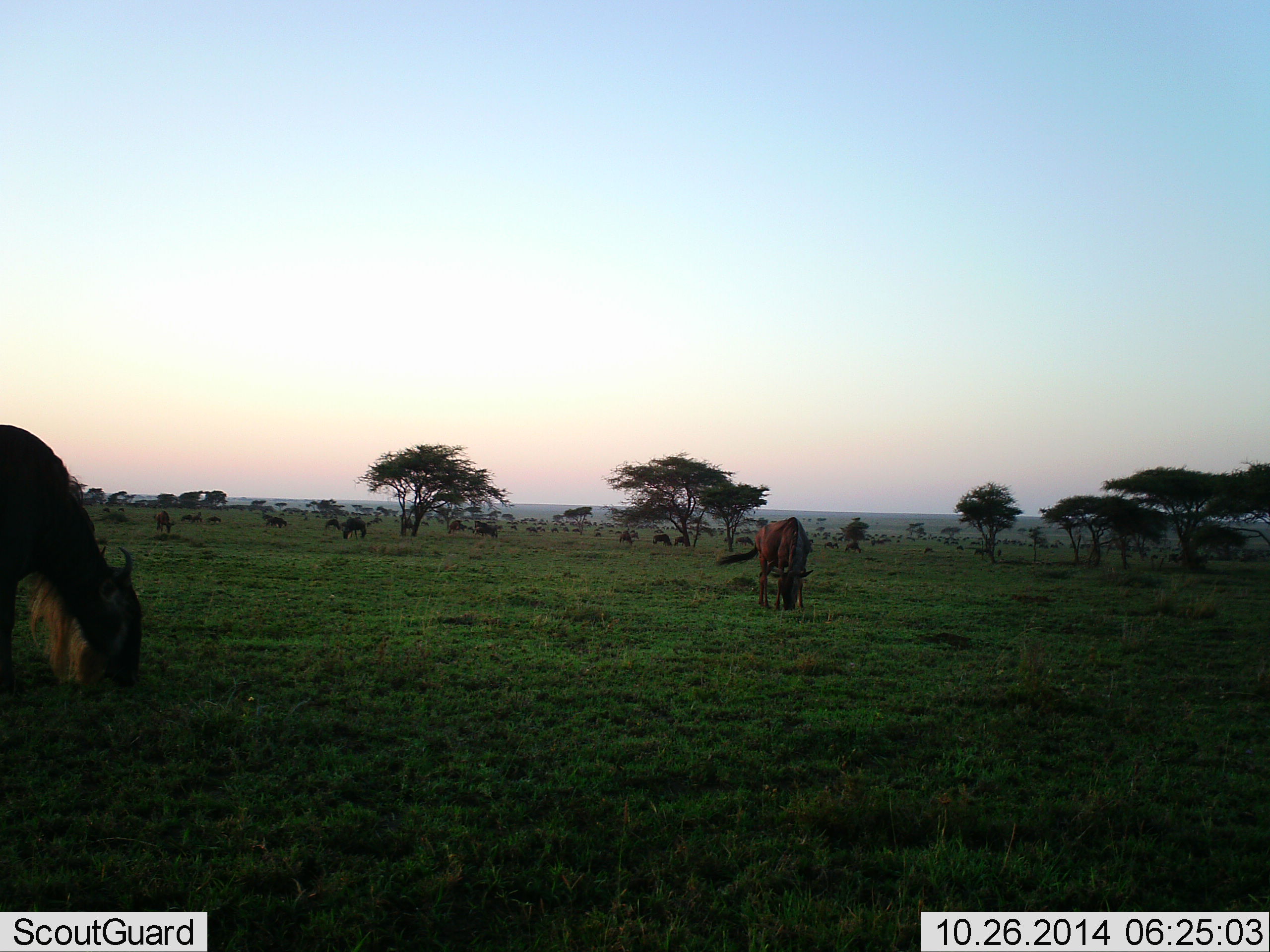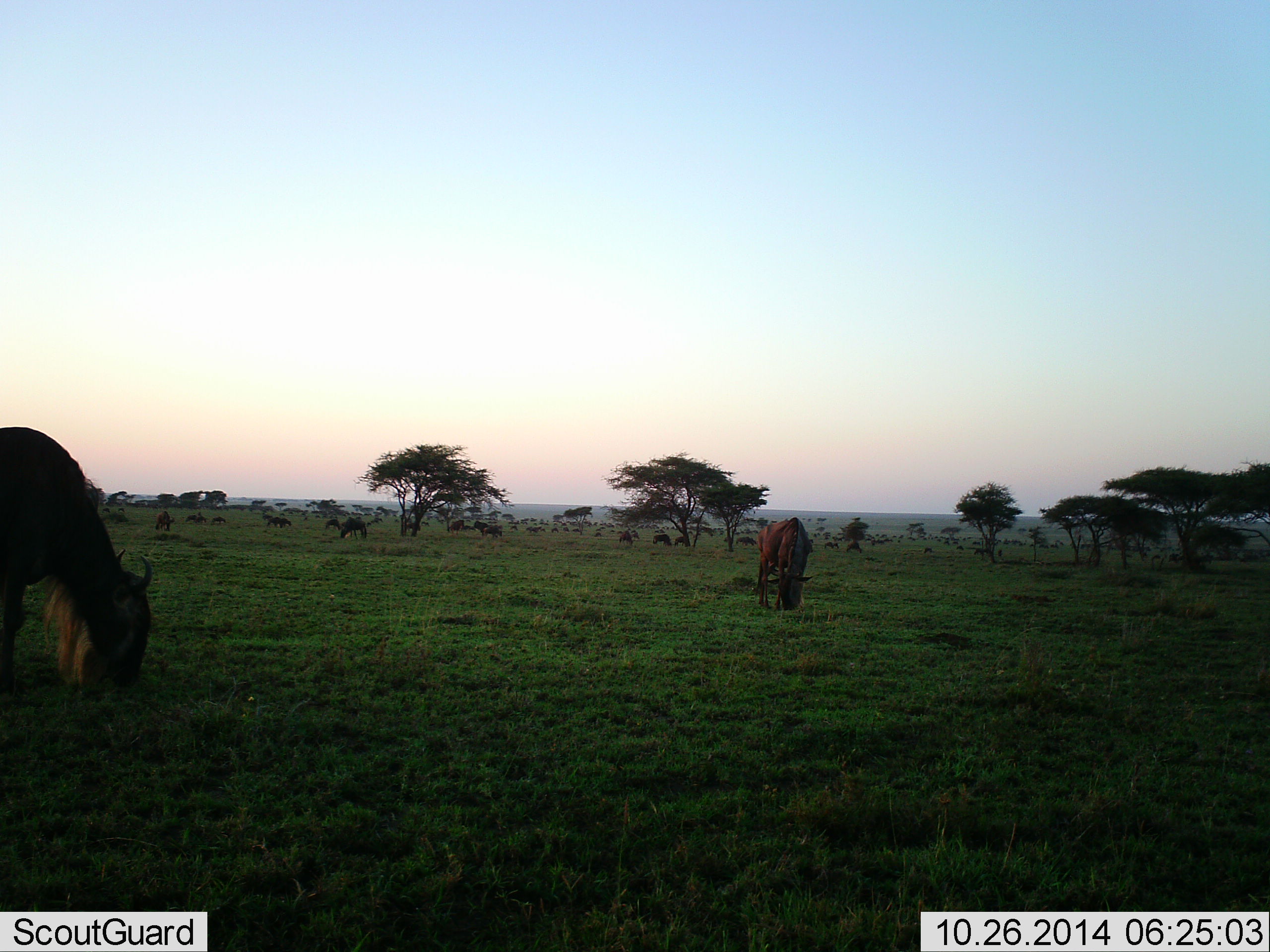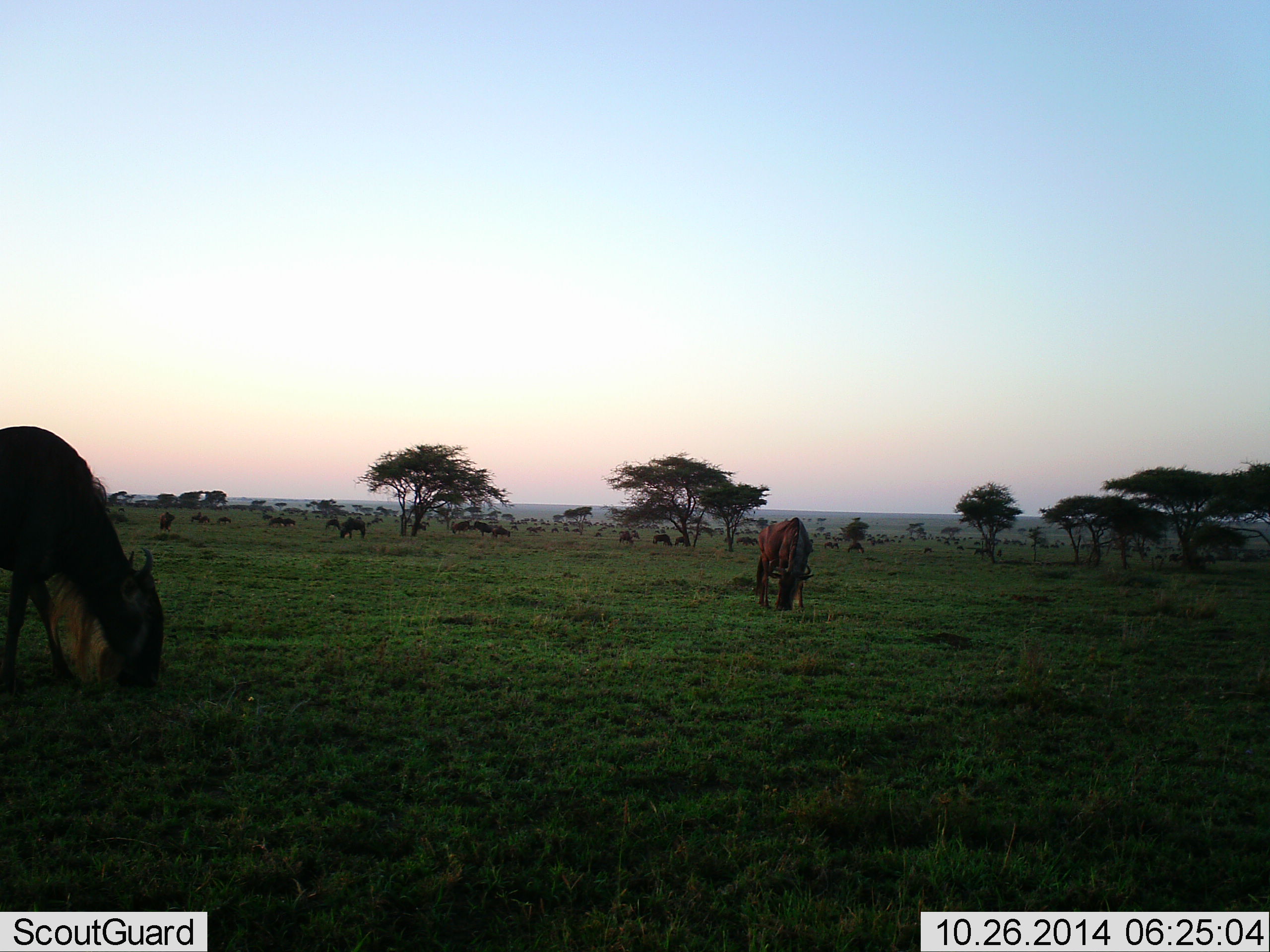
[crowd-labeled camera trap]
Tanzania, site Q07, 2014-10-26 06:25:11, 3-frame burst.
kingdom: Animalia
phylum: Chordata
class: Mammalia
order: Artiodactyla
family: Bovidae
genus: Connochaetes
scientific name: Connochaetes taurinus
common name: blue wildebeest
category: wildebeest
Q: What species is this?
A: Wildebeest (blue wildebeest) (Connochaetes taurinus).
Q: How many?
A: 11-50.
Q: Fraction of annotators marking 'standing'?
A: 40%.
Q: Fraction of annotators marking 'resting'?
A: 10%.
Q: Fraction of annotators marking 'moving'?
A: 50%.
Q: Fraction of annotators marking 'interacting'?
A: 0%.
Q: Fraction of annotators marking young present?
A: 0%.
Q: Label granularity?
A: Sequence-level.